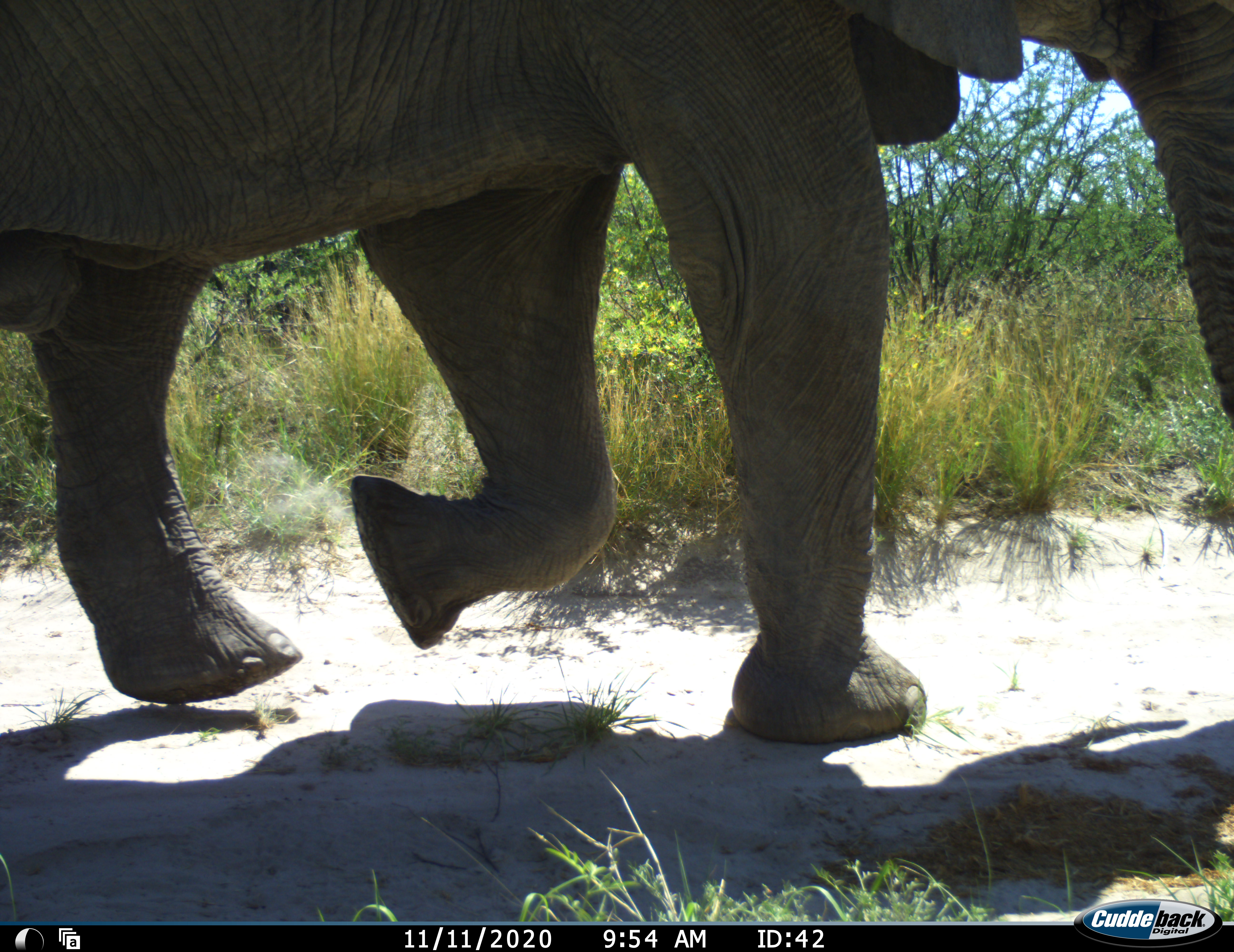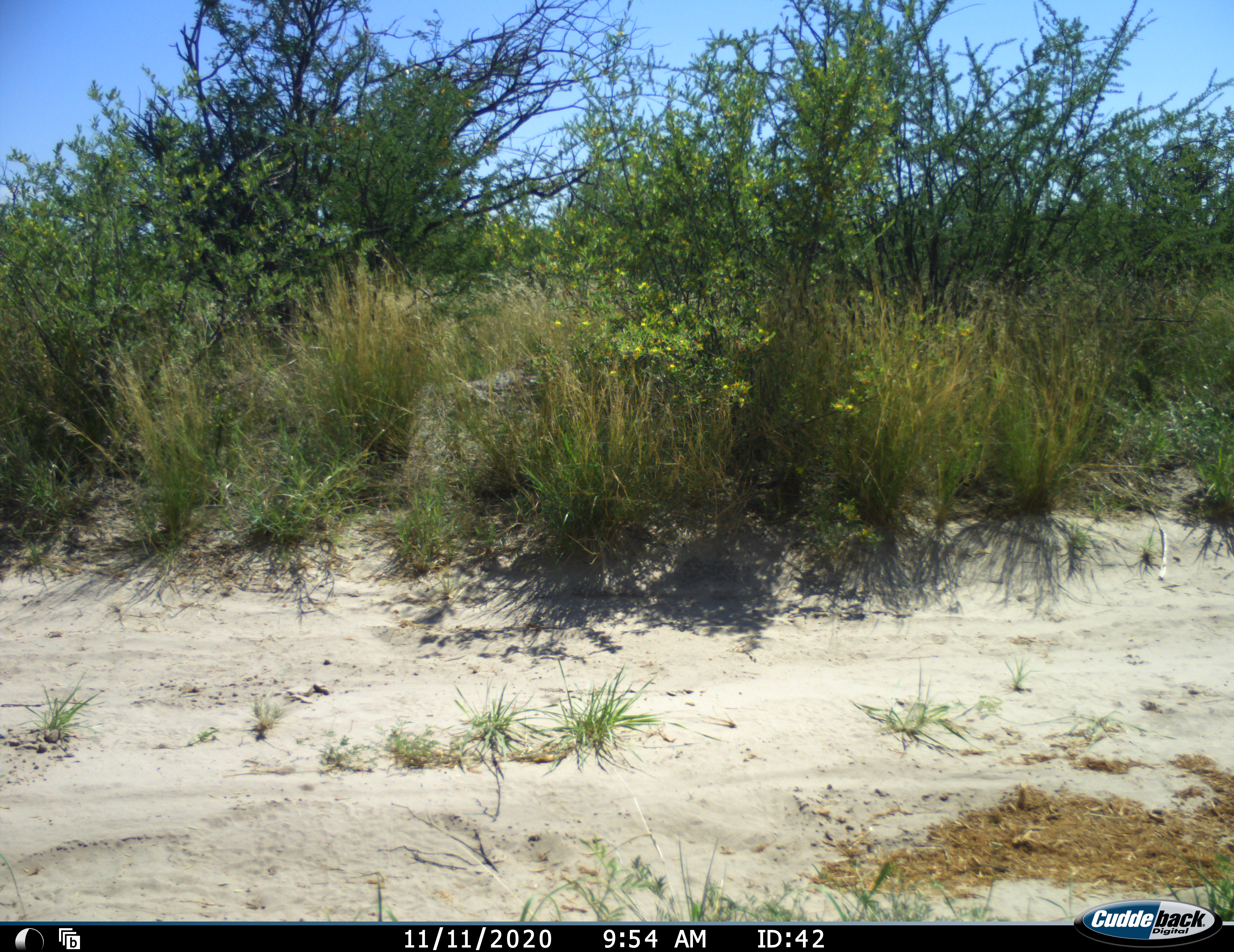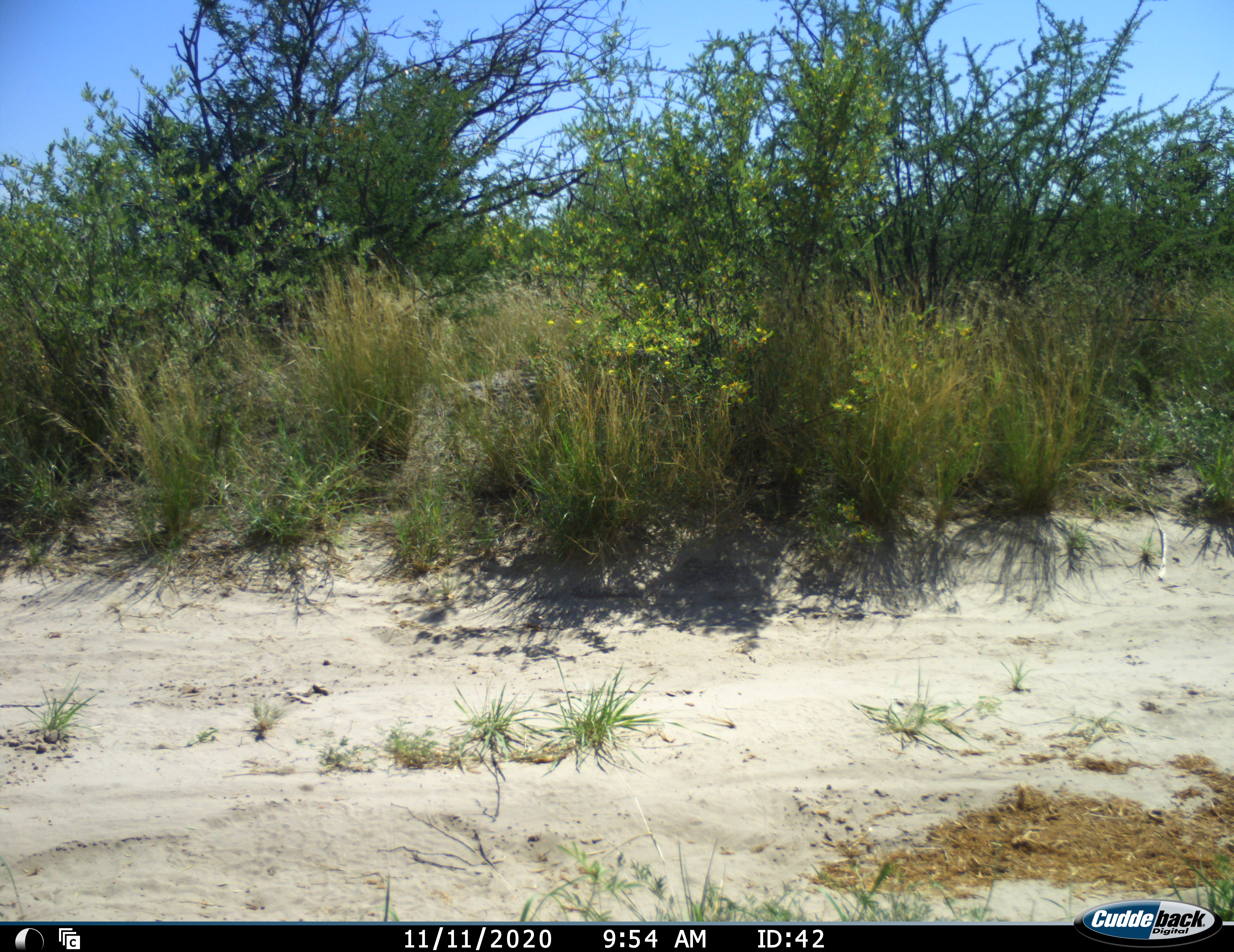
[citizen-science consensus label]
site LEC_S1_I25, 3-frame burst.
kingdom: Animalia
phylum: Chordata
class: Mammalia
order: Proboscidea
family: Elephantidae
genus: Loxodonta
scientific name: Loxodonta africana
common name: african bush elephant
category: elephant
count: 1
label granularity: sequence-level